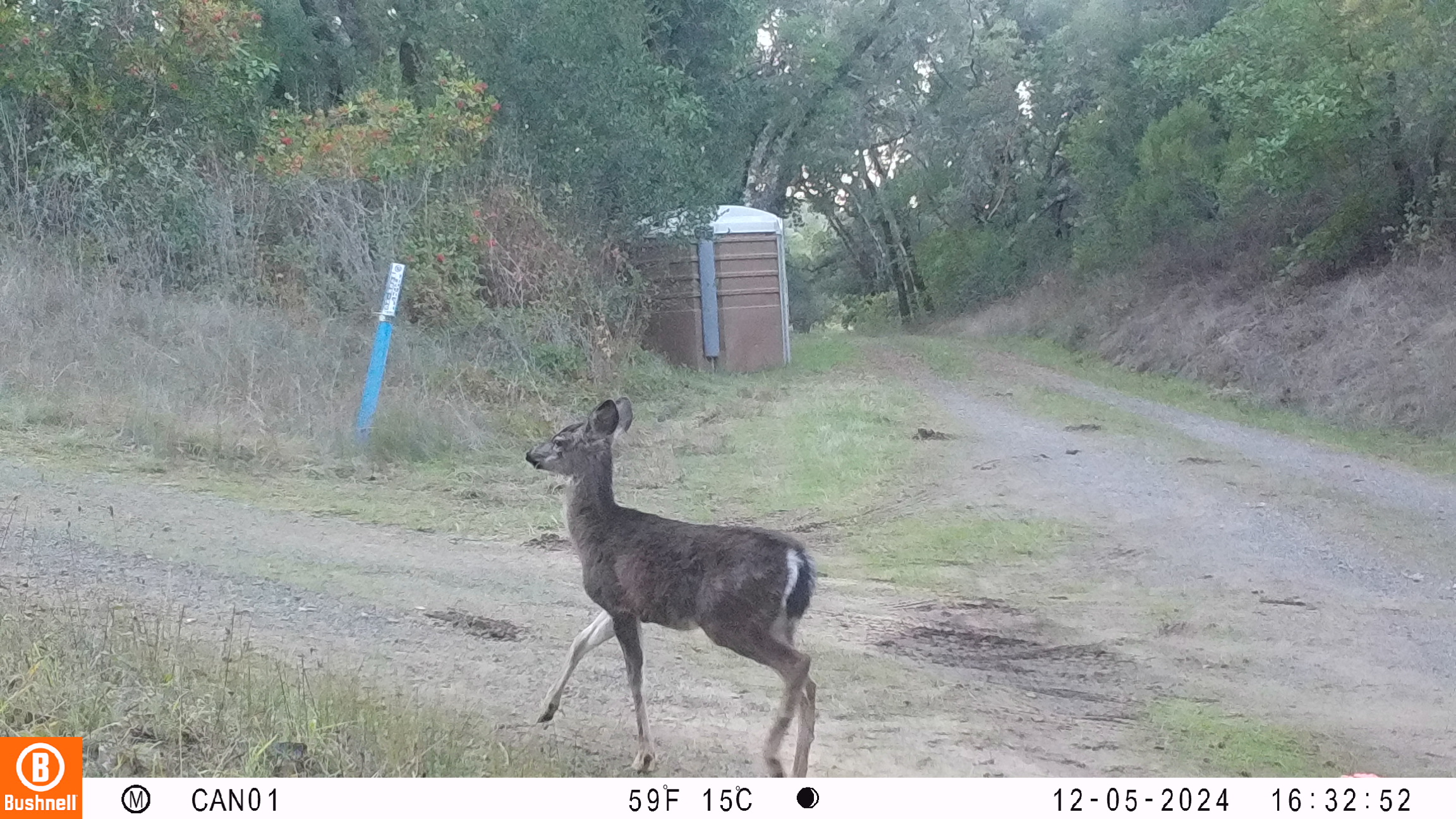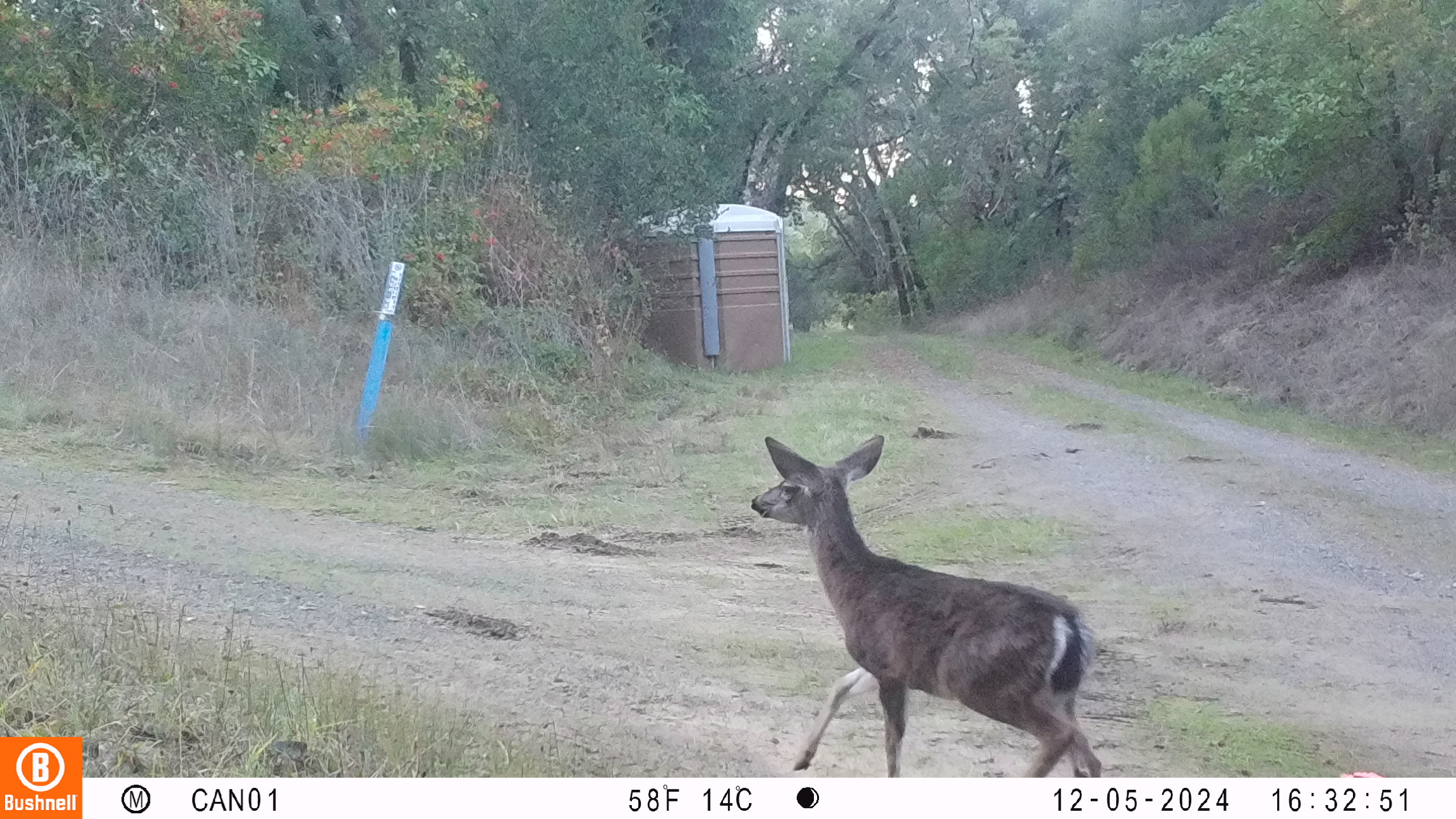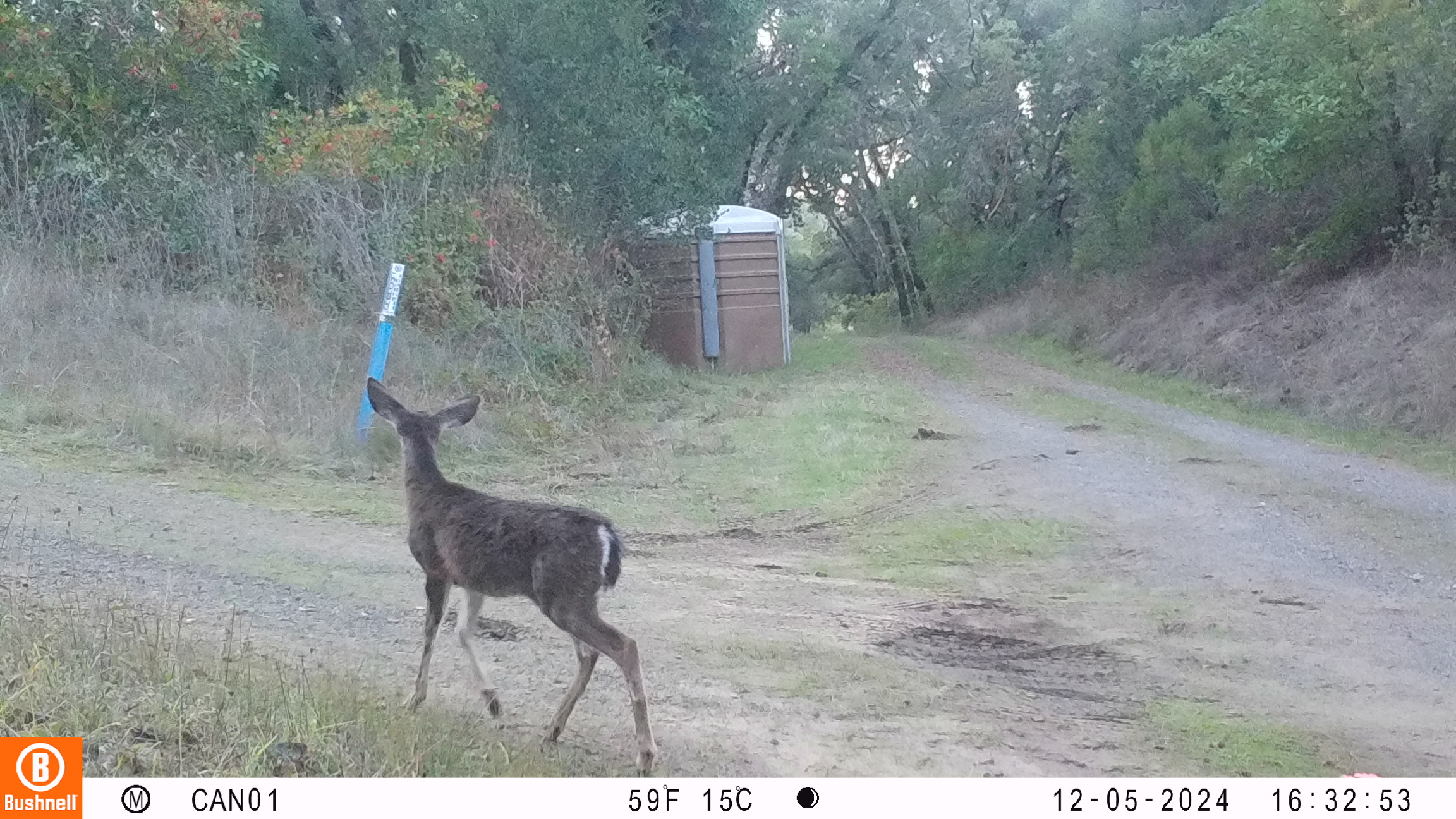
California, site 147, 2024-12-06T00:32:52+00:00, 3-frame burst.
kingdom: Animalia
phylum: Chordata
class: Mammalia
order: Artiodactyla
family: Cervidae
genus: Odocoileus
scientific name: Odocoileus hemionus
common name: mule deer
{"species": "mule deer (Odocoileus hemionus)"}